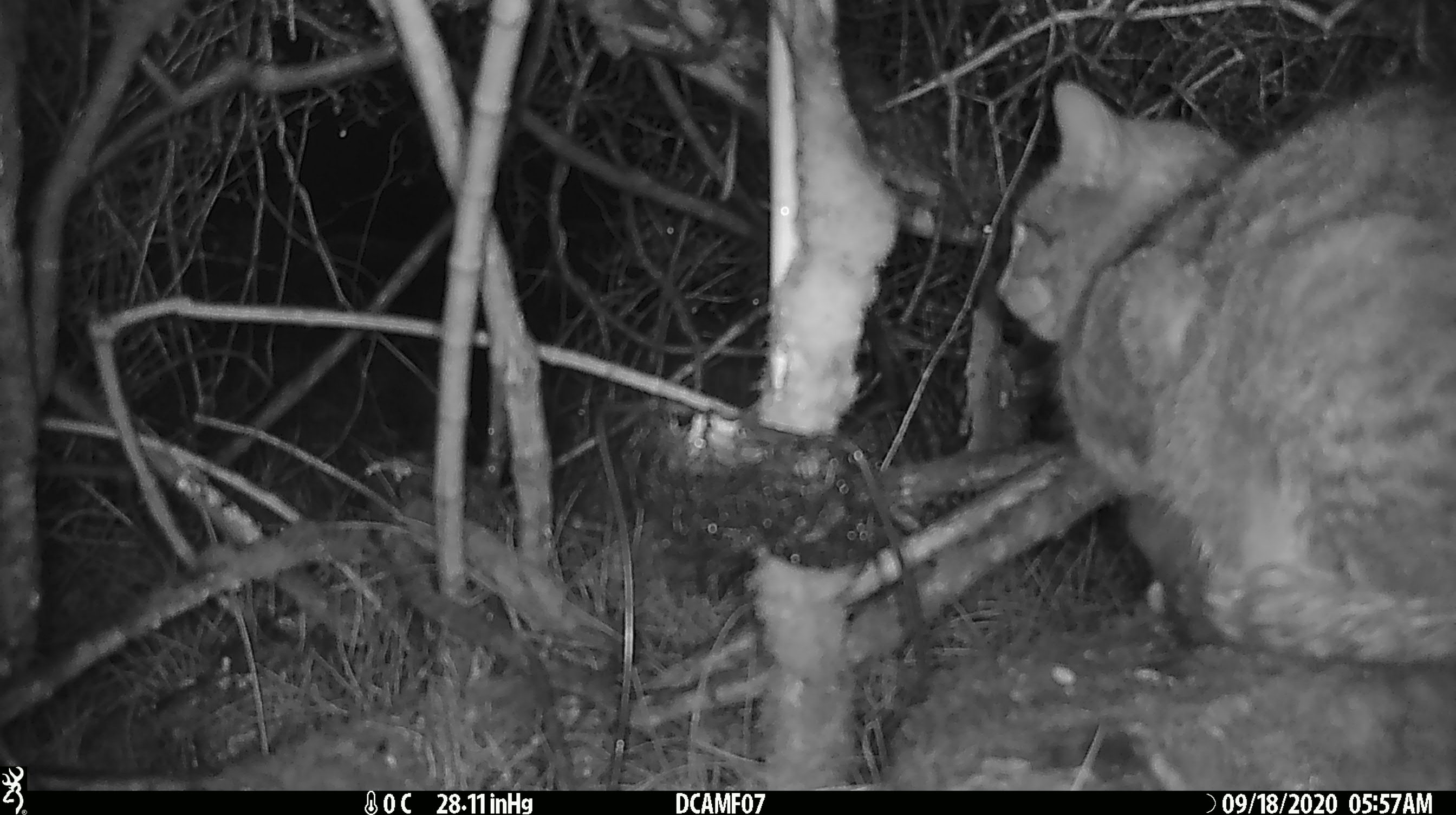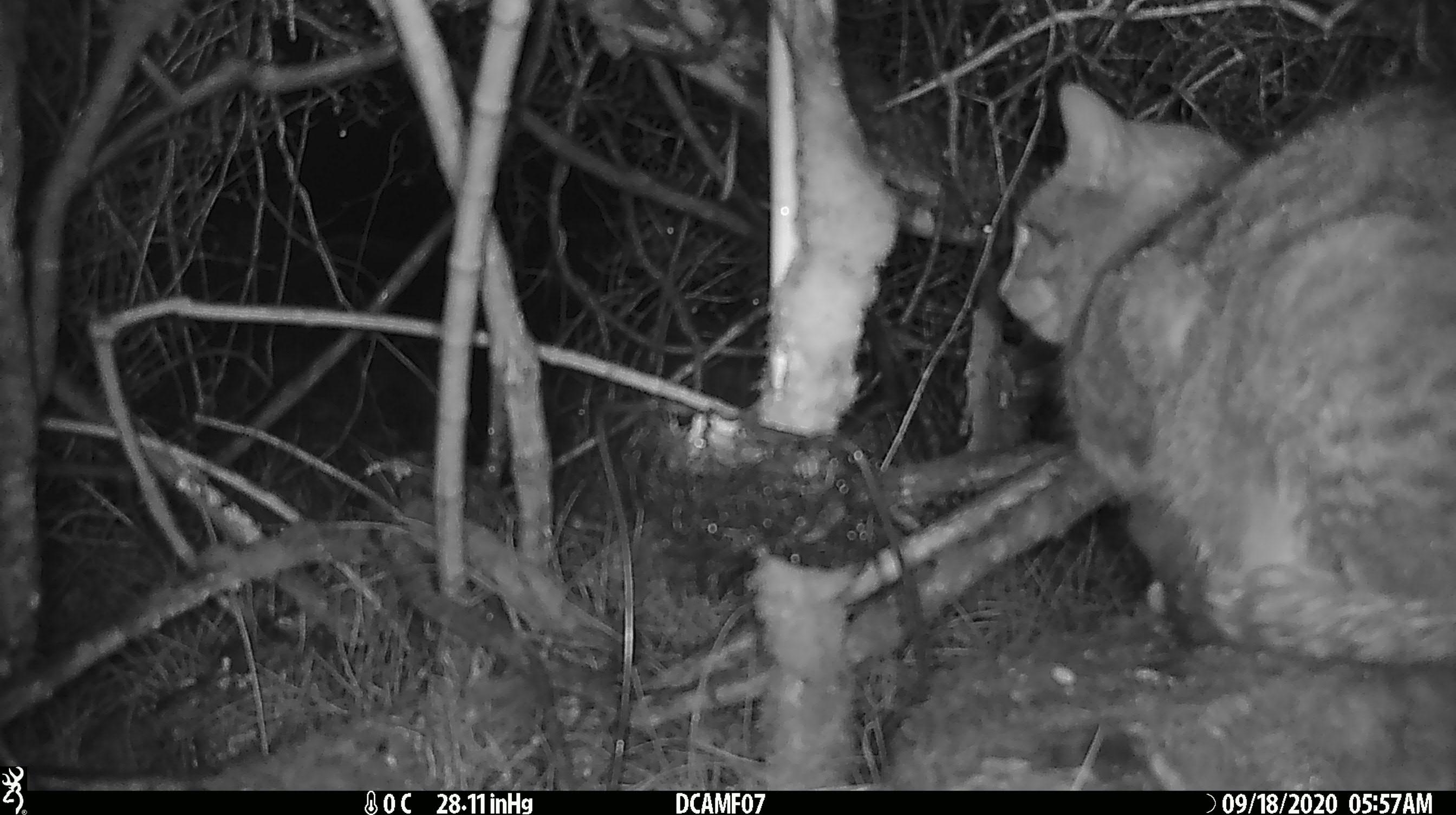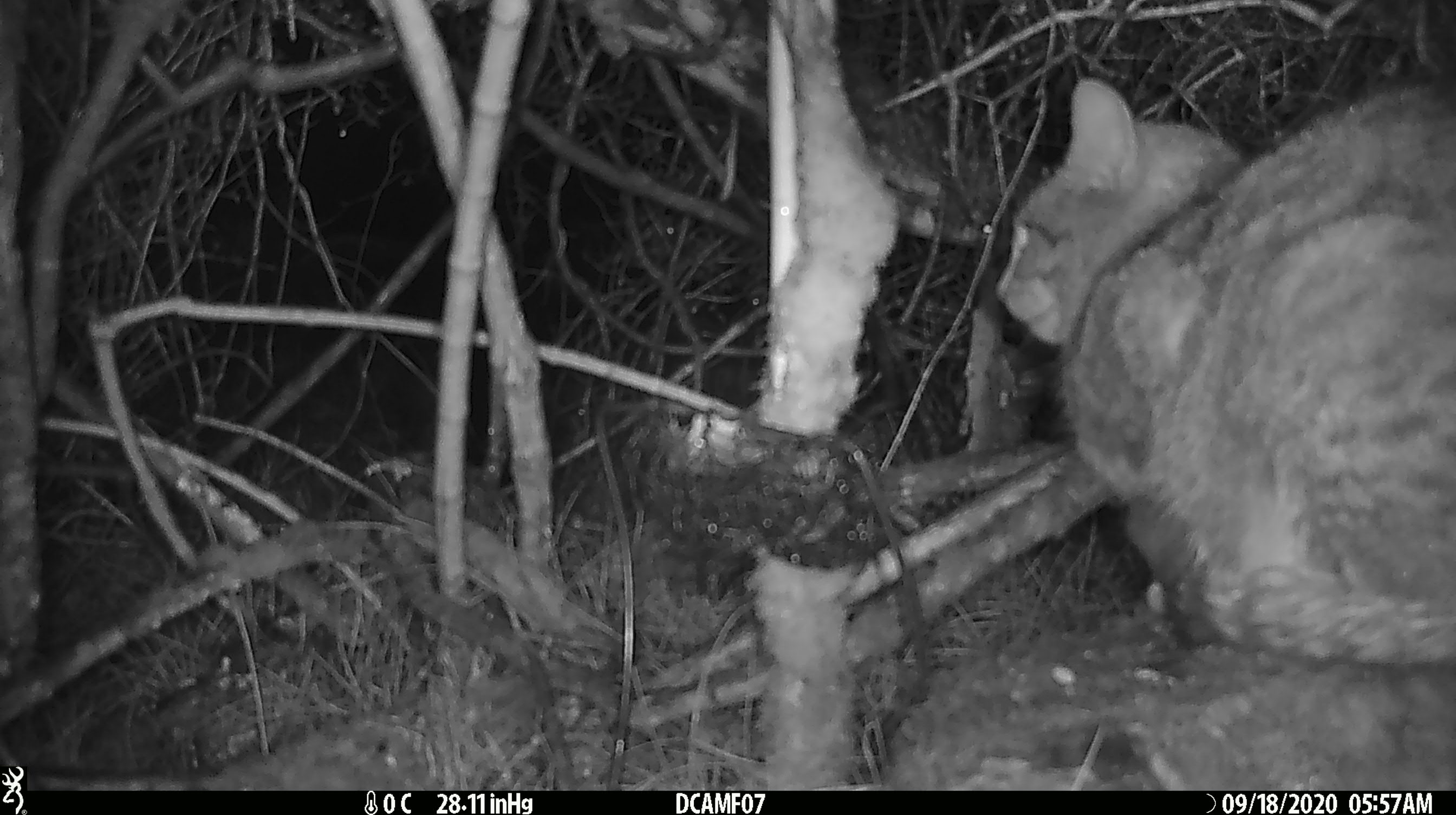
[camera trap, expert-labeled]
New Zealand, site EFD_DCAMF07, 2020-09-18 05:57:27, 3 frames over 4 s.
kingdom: Animalia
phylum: Chordata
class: Mammalia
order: Carnivora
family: Felidae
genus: Felis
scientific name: Felis catus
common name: domestic cat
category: cat